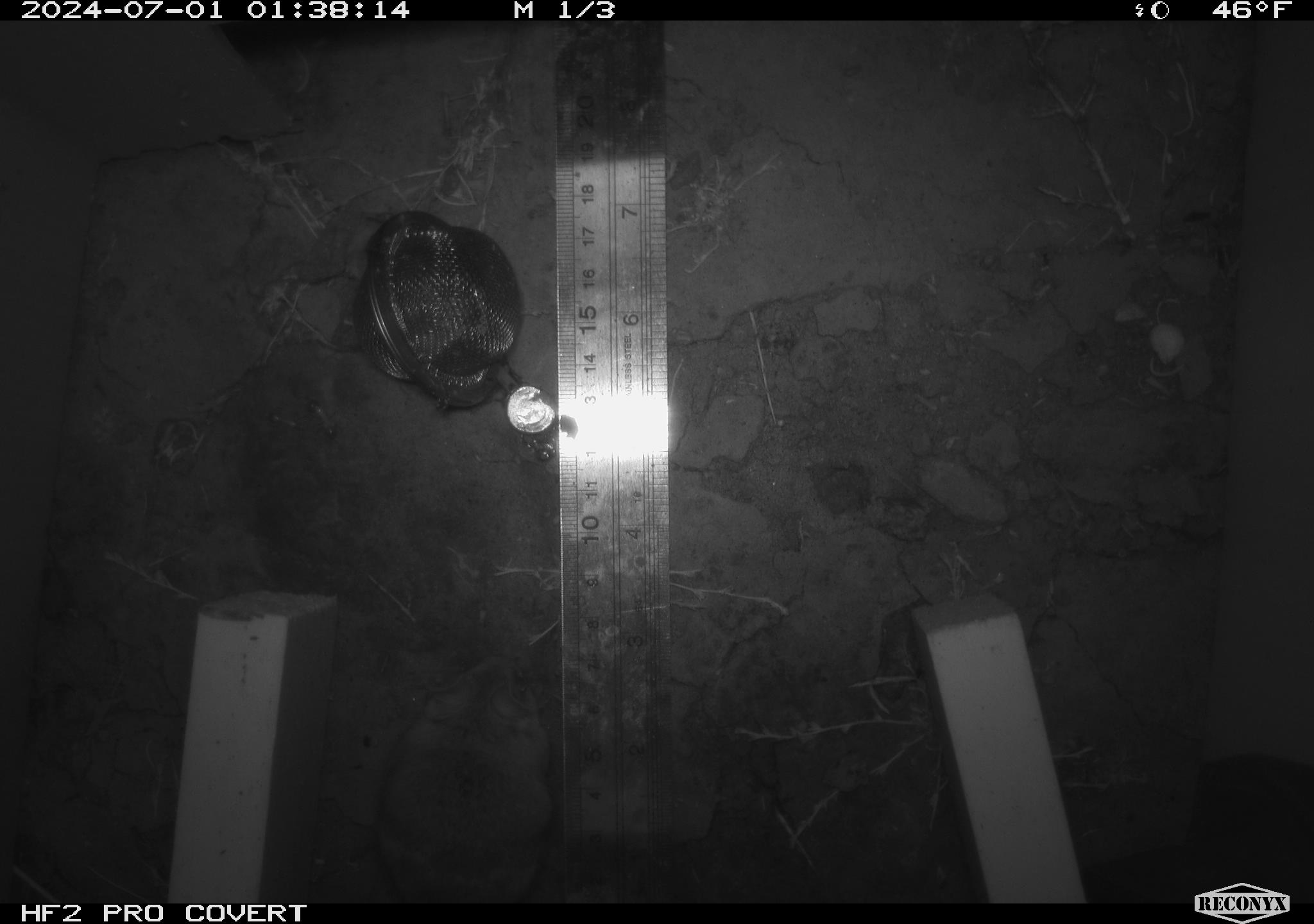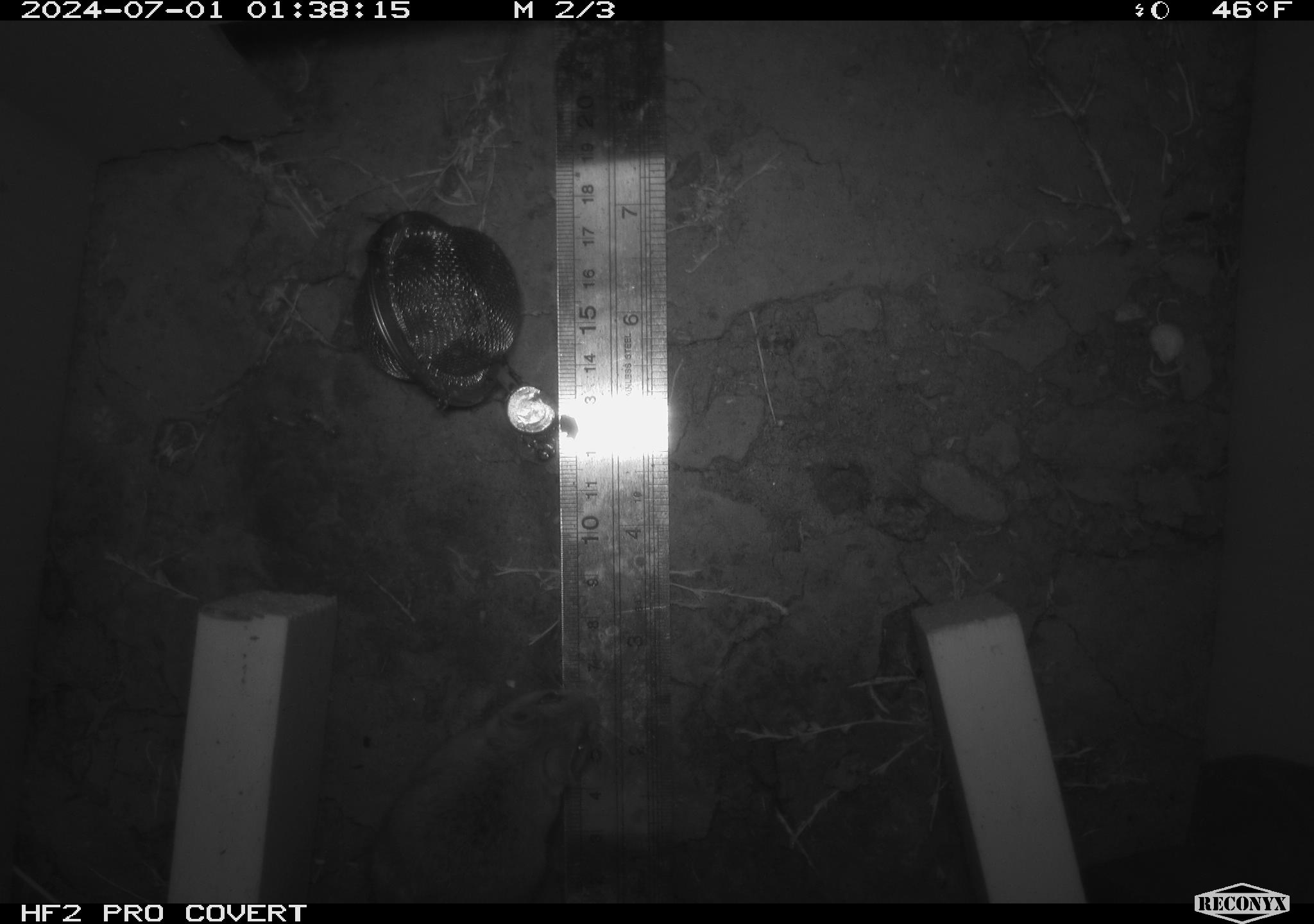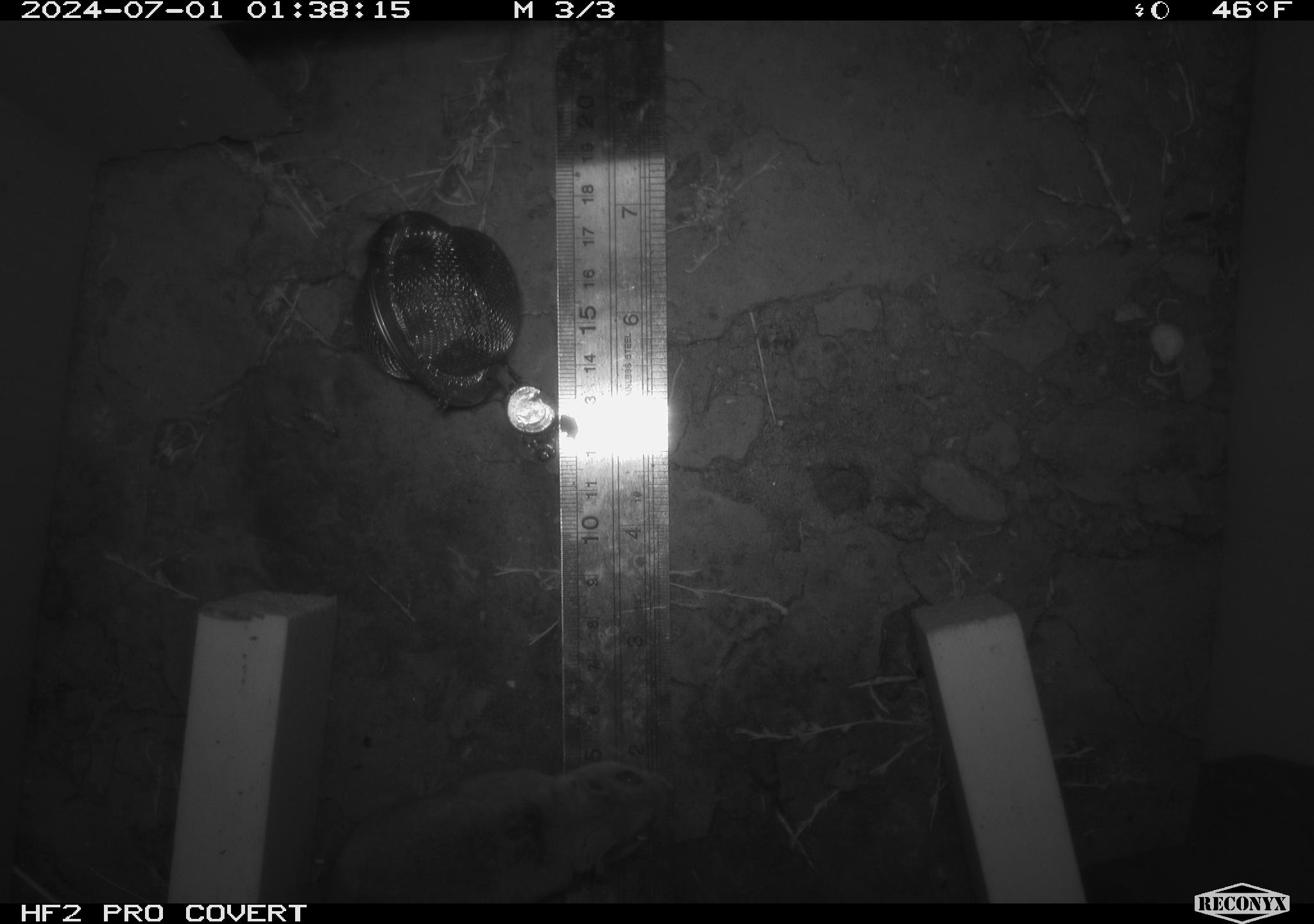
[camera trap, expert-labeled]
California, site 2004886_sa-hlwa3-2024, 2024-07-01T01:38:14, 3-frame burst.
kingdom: Animalia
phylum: Chordata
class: Mammalia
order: Rodentia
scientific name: Rodentia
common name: mouse species